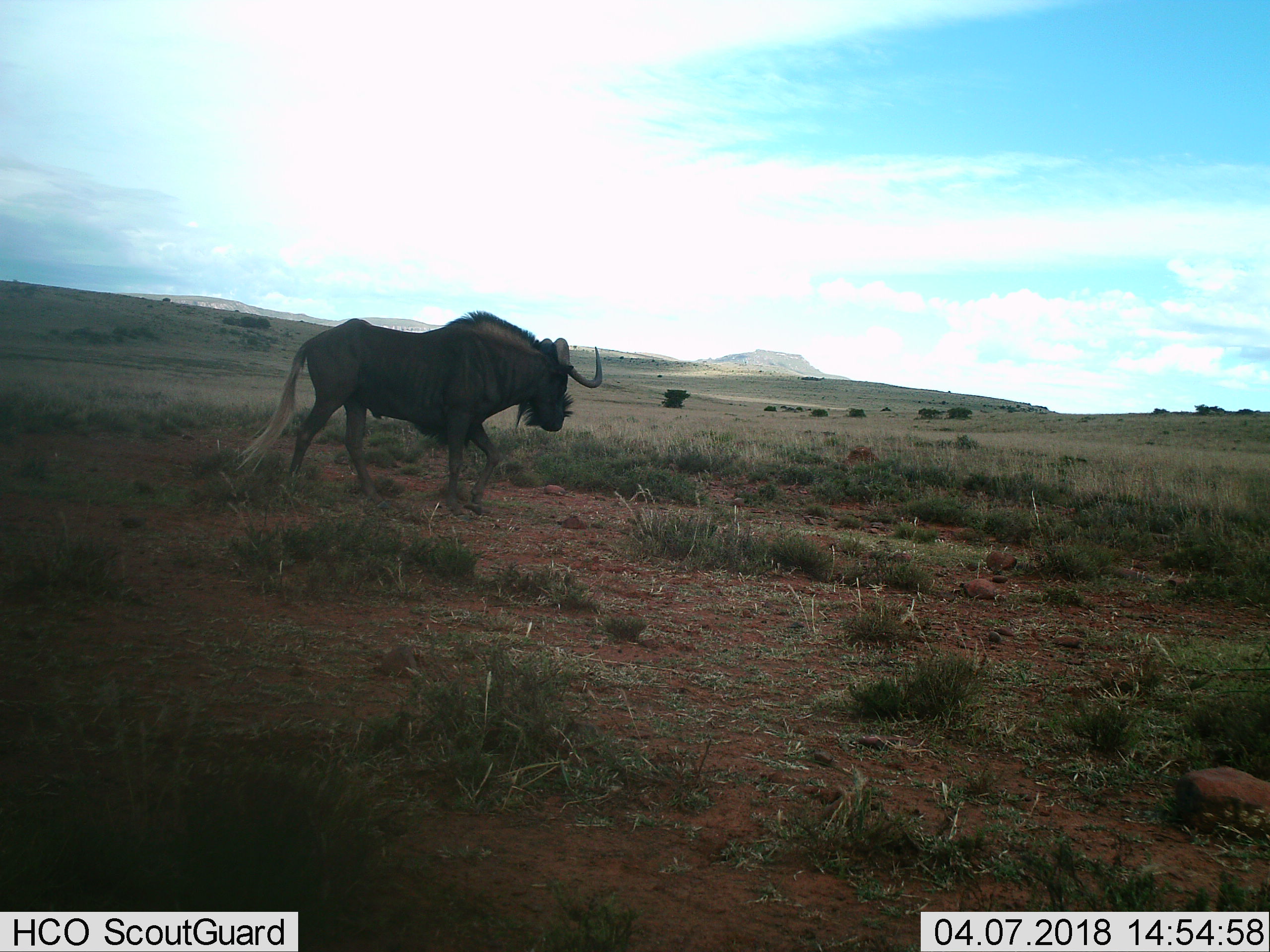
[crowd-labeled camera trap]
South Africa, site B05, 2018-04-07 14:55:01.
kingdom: Animalia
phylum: Chordata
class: Mammalia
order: Artiodactyla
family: Bovidae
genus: Connochaetes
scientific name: Connochaetes gnou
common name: black wildebeest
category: wildebeestblack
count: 1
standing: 17%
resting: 0%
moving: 100%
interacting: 0%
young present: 0%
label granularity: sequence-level